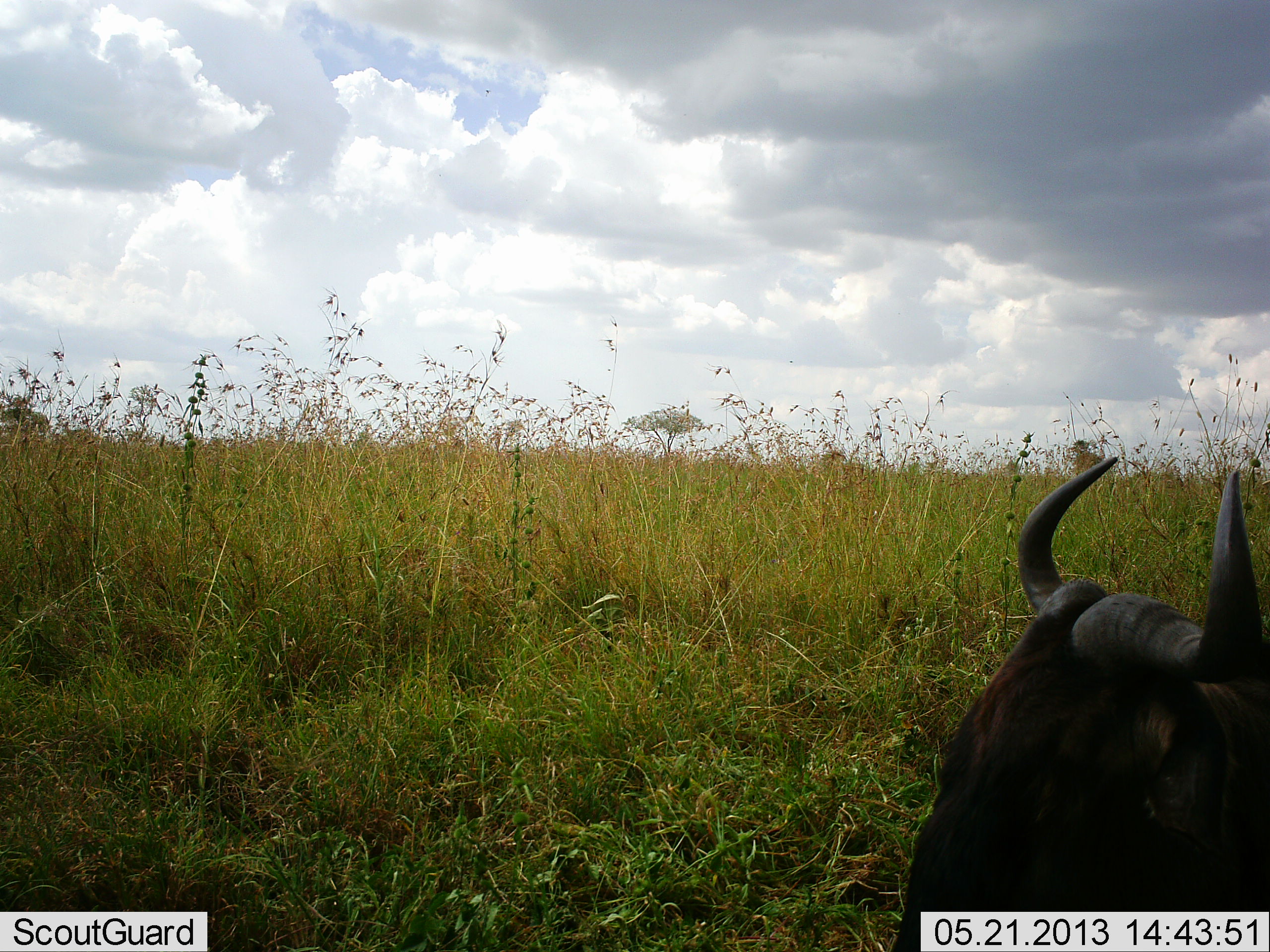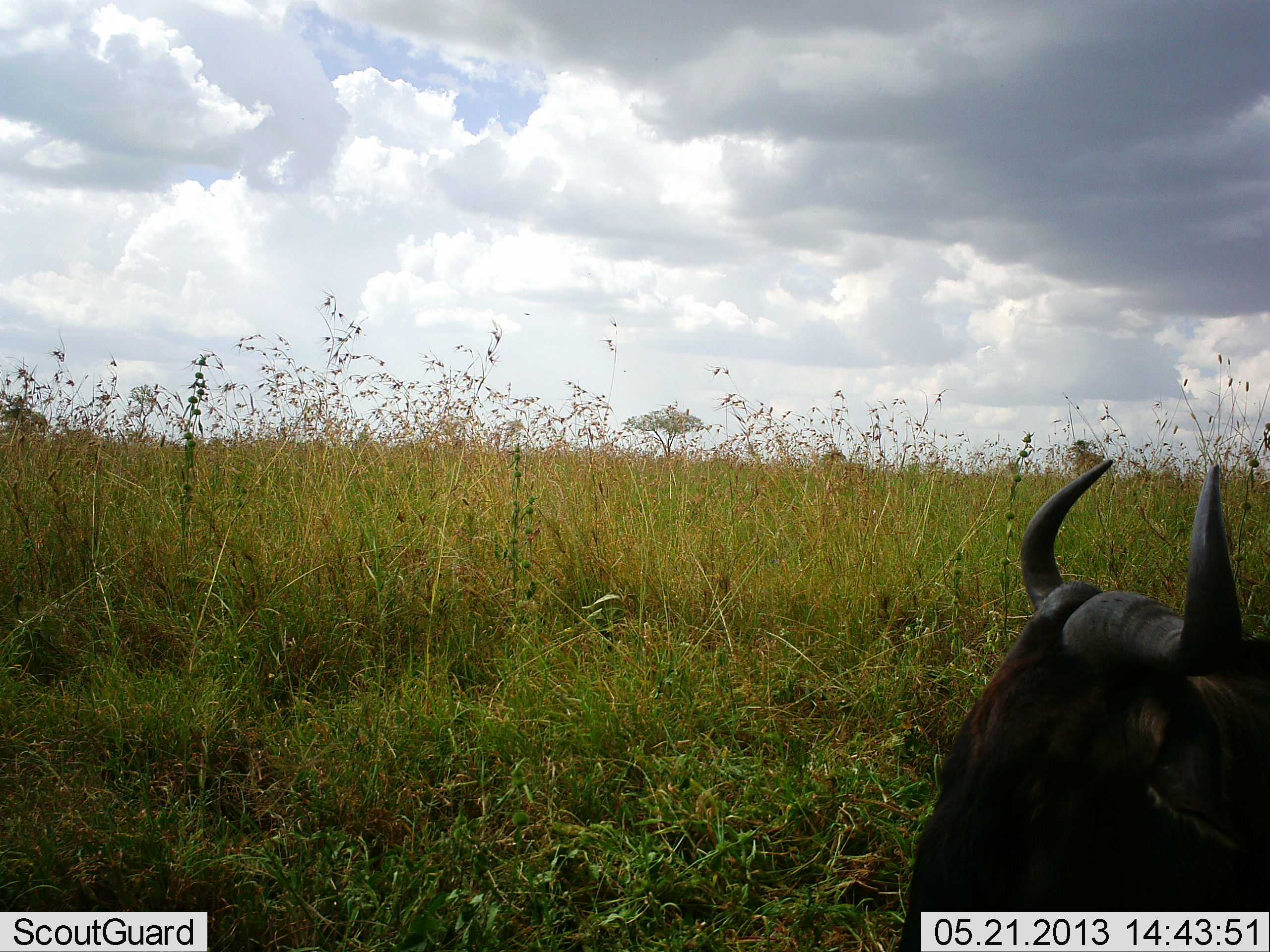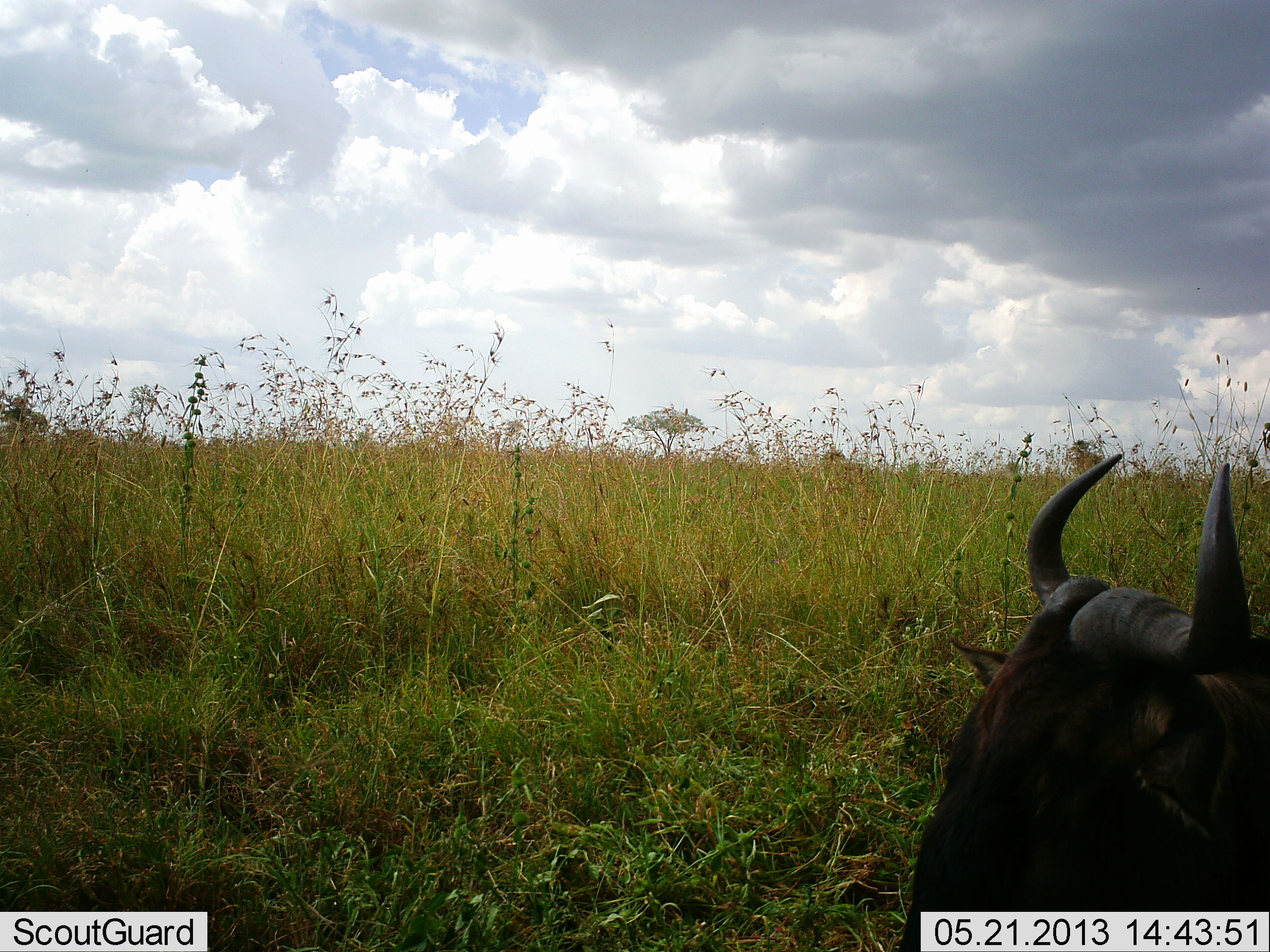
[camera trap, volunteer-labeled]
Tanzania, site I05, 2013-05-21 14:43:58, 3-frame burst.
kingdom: Animalia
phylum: Chordata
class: Mammalia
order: Artiodactyla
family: Bovidae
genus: Connochaetes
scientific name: Connochaetes taurinus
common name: blue wildebeest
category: wildebeest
Wildebeest (blue wildebeest) (Connochaetes taurinus), count 1. Behavior (volunteer vote fractions): standing 27%, resting 65%, moving 0%, interacting 0%. Young present (vote fraction): 0%. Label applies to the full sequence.